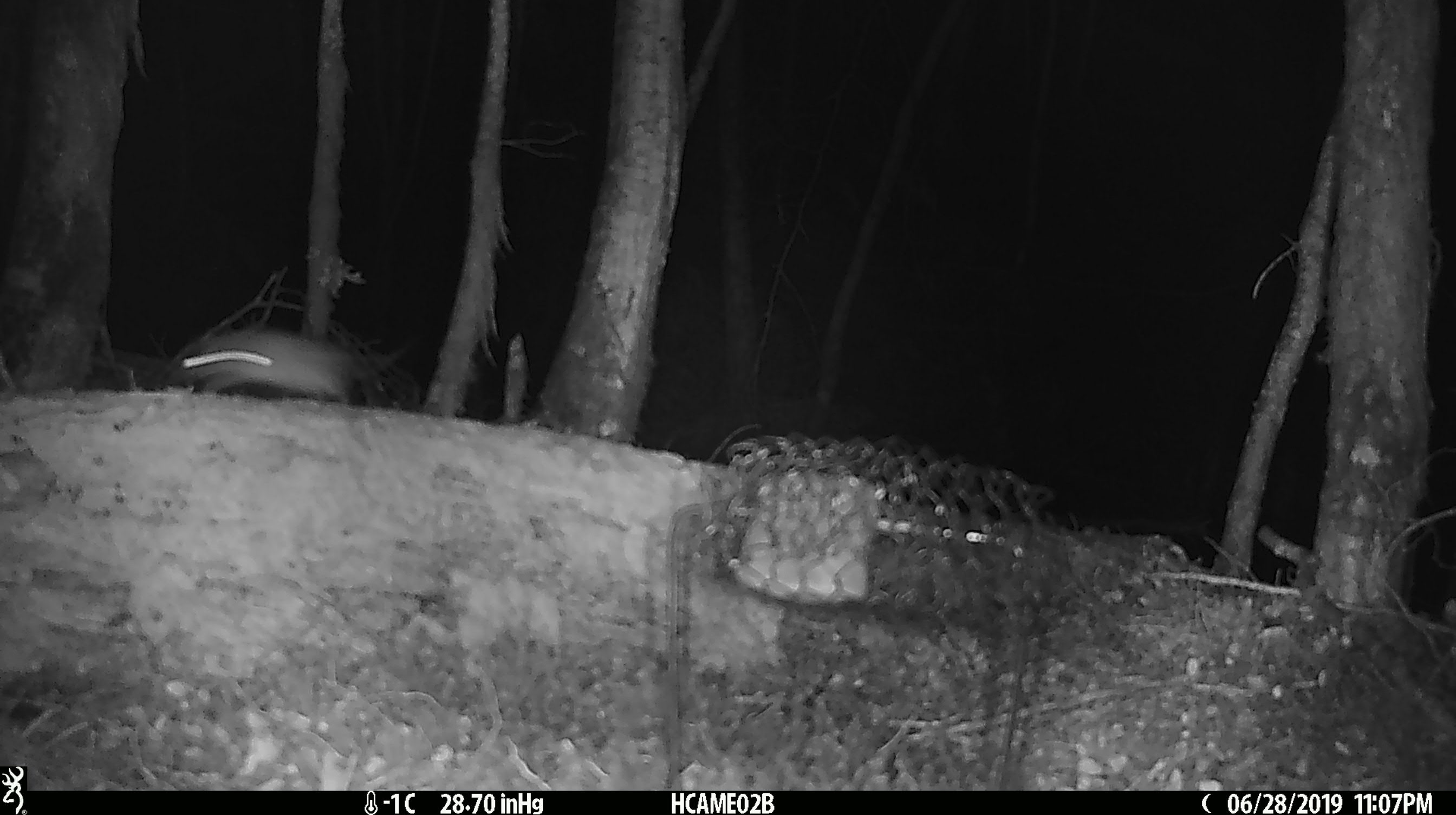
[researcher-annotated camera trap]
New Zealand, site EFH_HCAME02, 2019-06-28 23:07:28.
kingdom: Animalia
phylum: Chordata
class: Mammalia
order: Rodentia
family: Muridae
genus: Mus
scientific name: Mus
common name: mouse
Mouse (Mus).